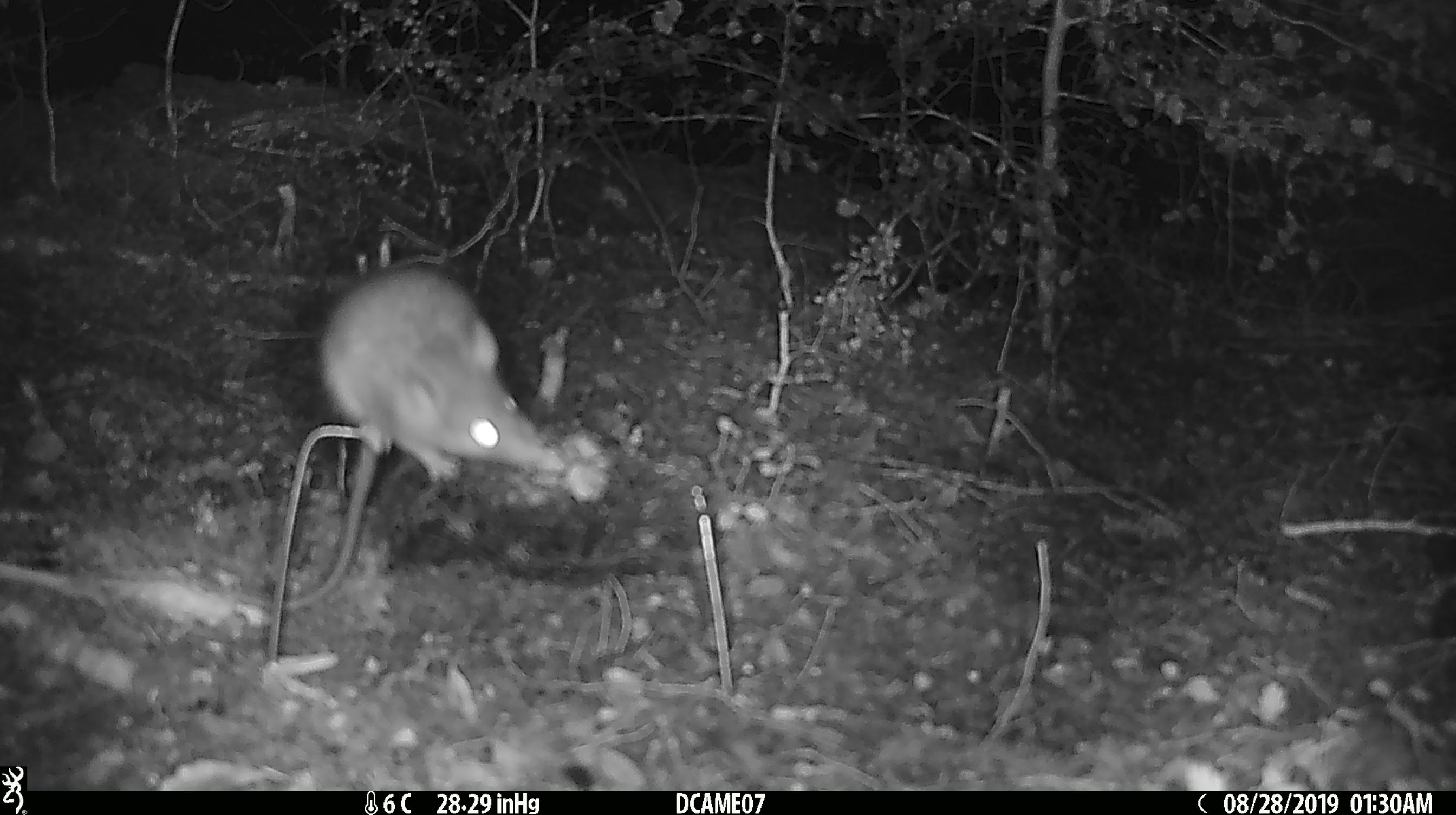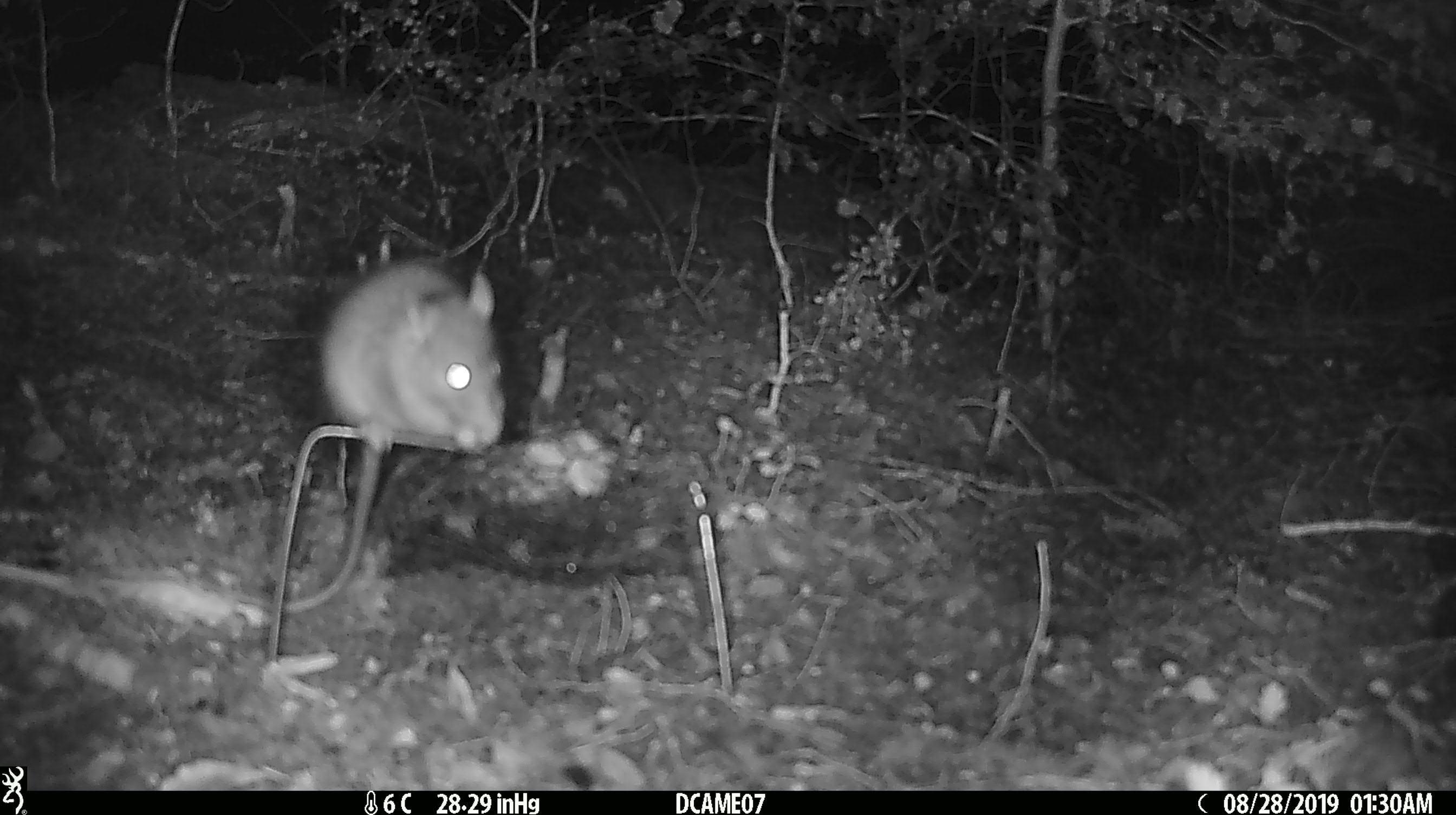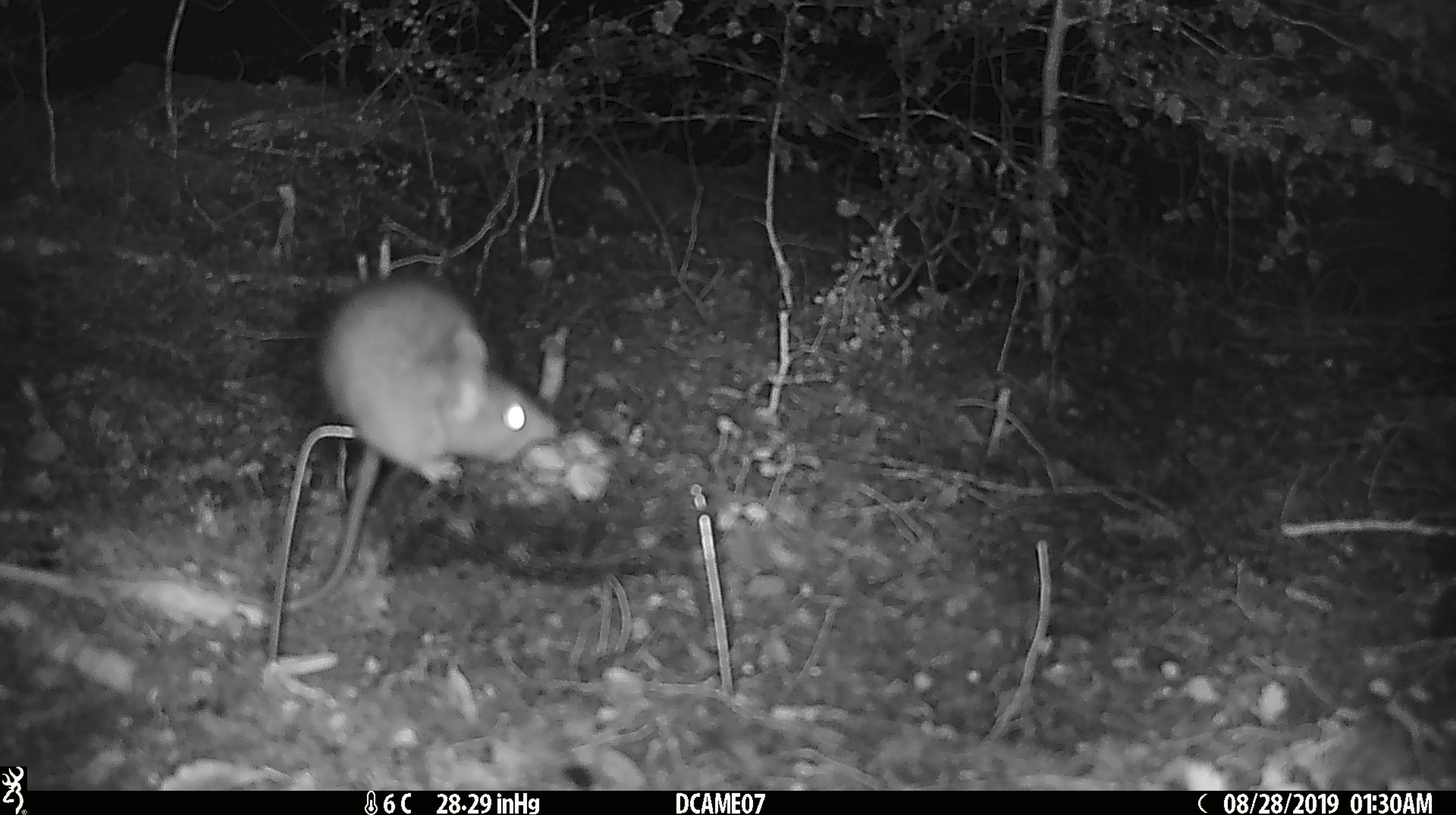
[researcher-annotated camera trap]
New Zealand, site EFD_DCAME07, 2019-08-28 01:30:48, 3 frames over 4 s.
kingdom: Animalia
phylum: Chordata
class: Mammalia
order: Rodentia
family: Muridae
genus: Rattus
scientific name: Rattus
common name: rat